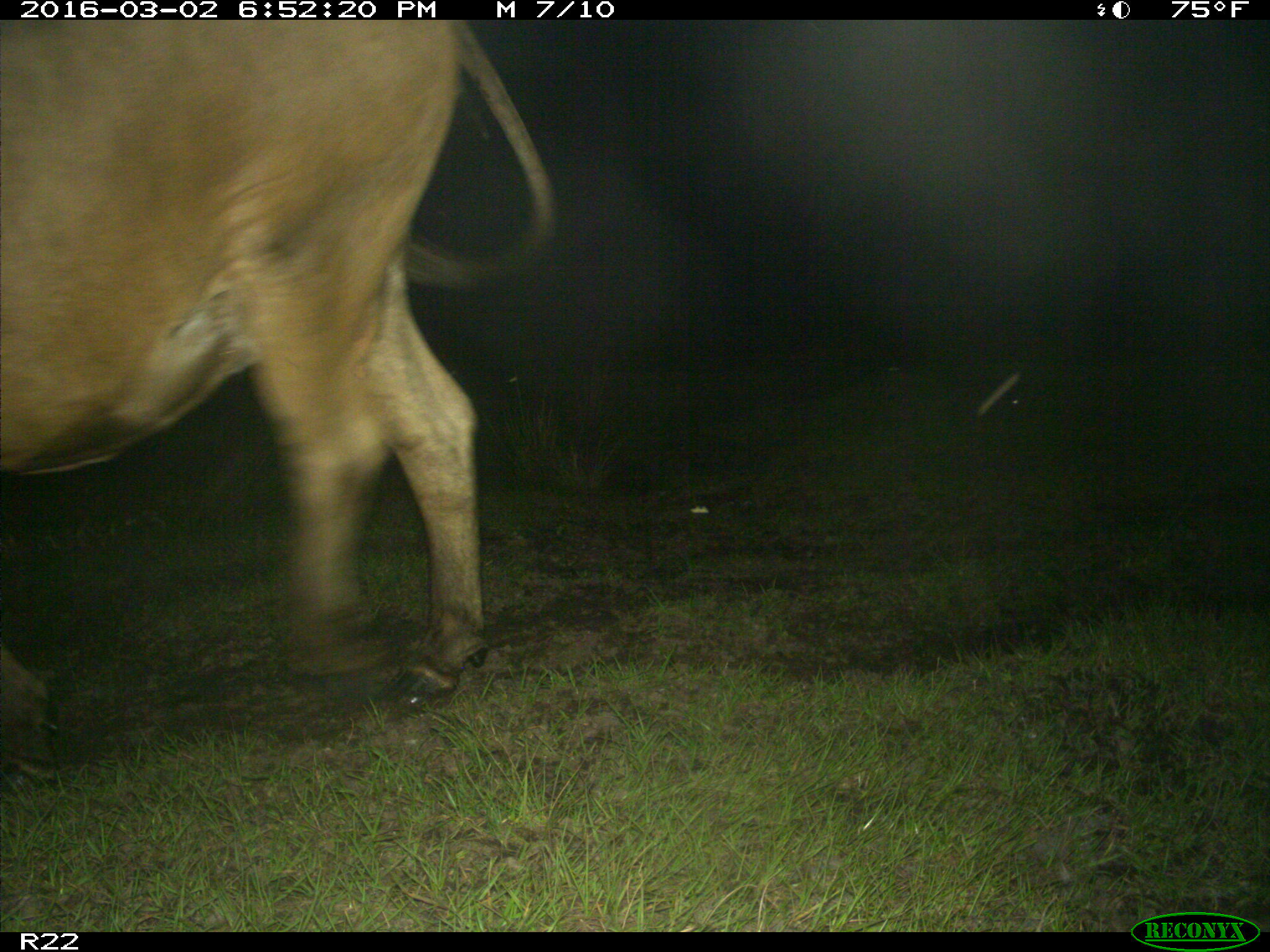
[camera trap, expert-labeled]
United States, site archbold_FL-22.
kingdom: Animalia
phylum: Chordata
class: Mammalia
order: Artiodactyla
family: Bovidae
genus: Bos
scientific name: Bos taurus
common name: domestic cow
Bos taurus (domestic cow).